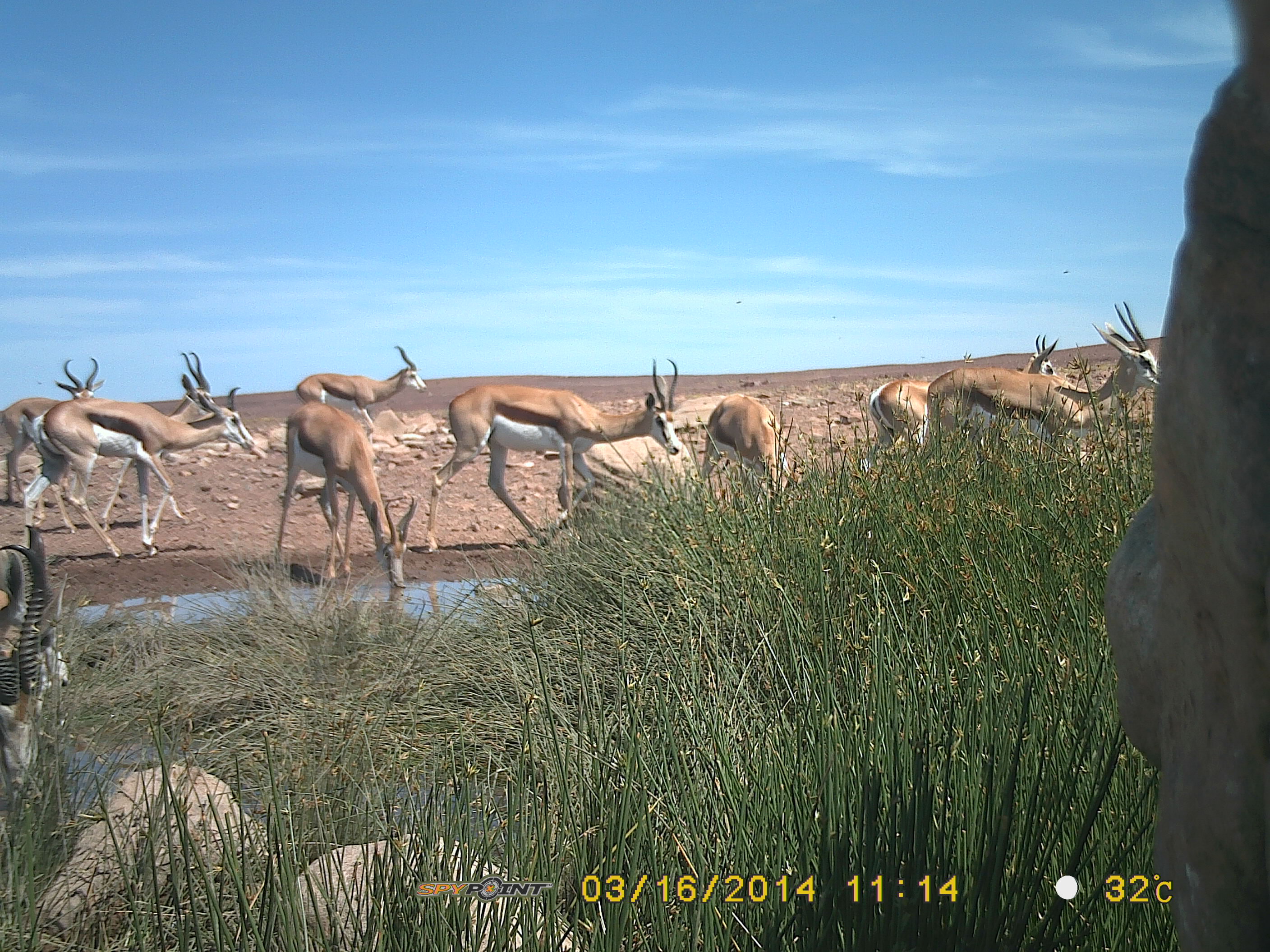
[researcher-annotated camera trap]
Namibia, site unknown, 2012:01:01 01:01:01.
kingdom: Animalia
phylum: Chordata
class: Mammalia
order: Artiodactyla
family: Bovidae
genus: Antidorcas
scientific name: Antidorcas marsupialis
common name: springbok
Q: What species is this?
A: Antidorcas marsupialis (springbok).